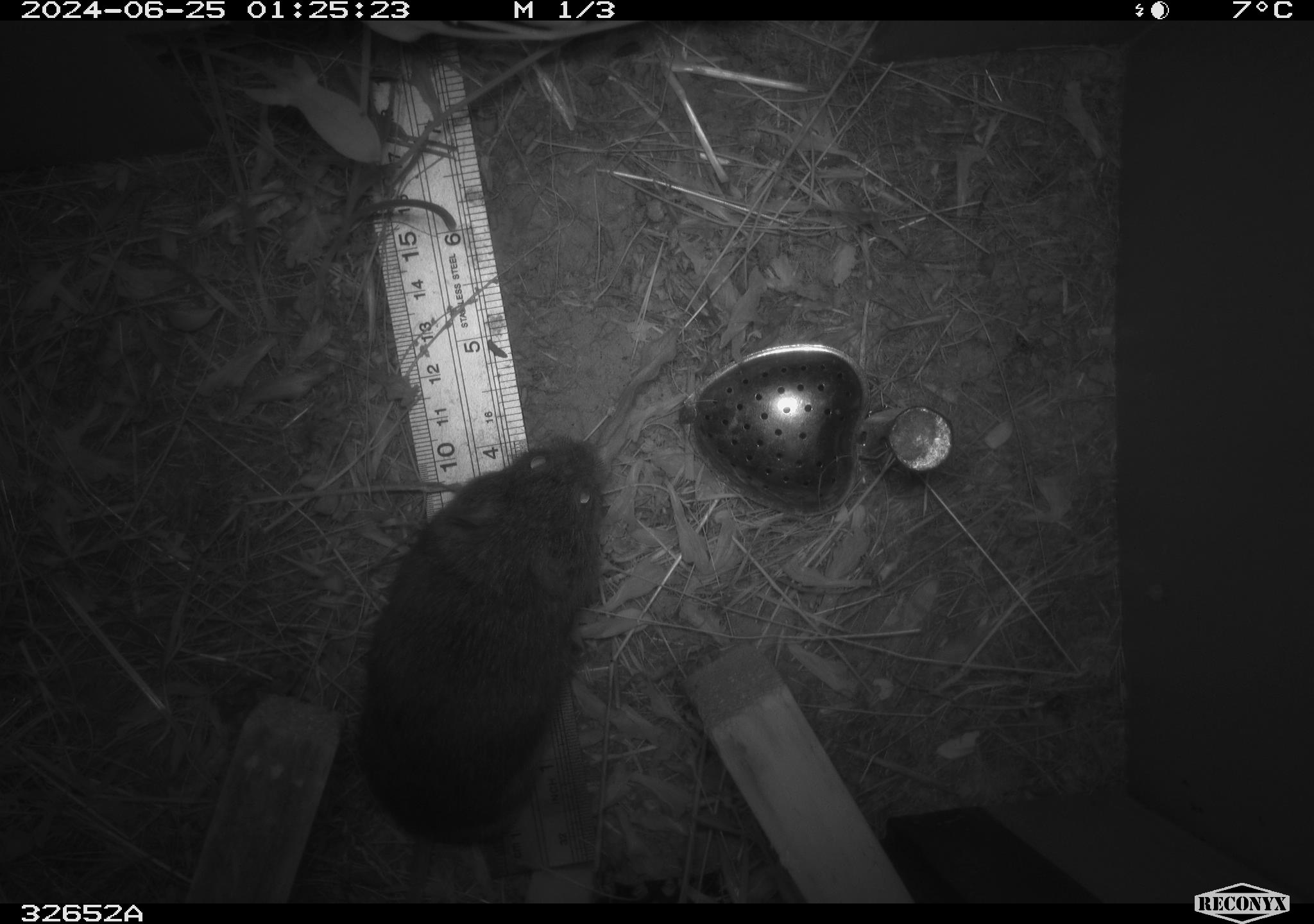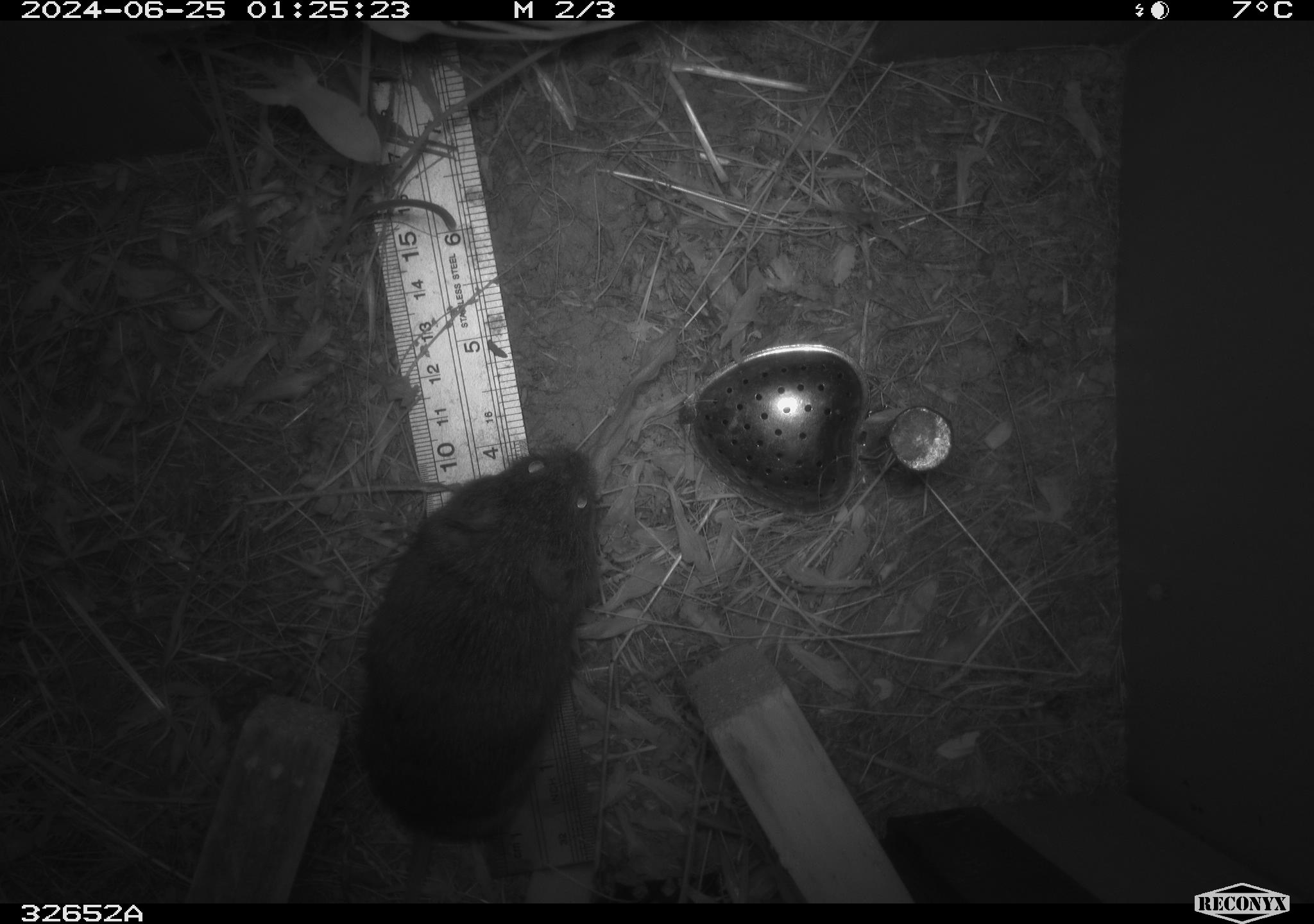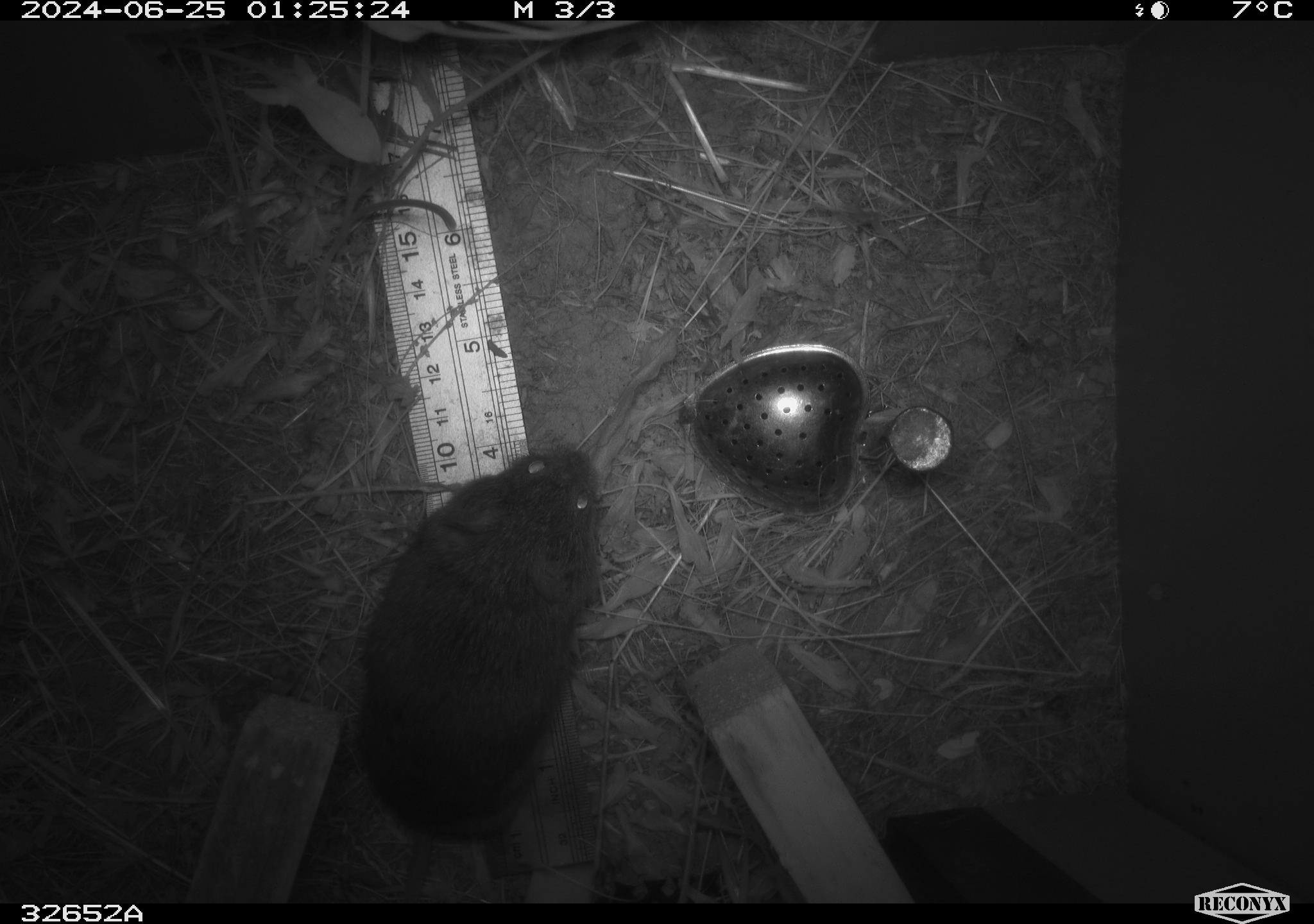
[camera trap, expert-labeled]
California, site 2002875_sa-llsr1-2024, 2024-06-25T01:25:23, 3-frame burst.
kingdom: Animalia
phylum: Chordata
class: Mammalia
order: Rodentia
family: Cricetidae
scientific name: Arvicolinae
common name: voles, lemmings, and muskrats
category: arvicolinae subfamily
Arvicolinae subfamily (voles, lemmings, and muskrats) (Arvicolinae).